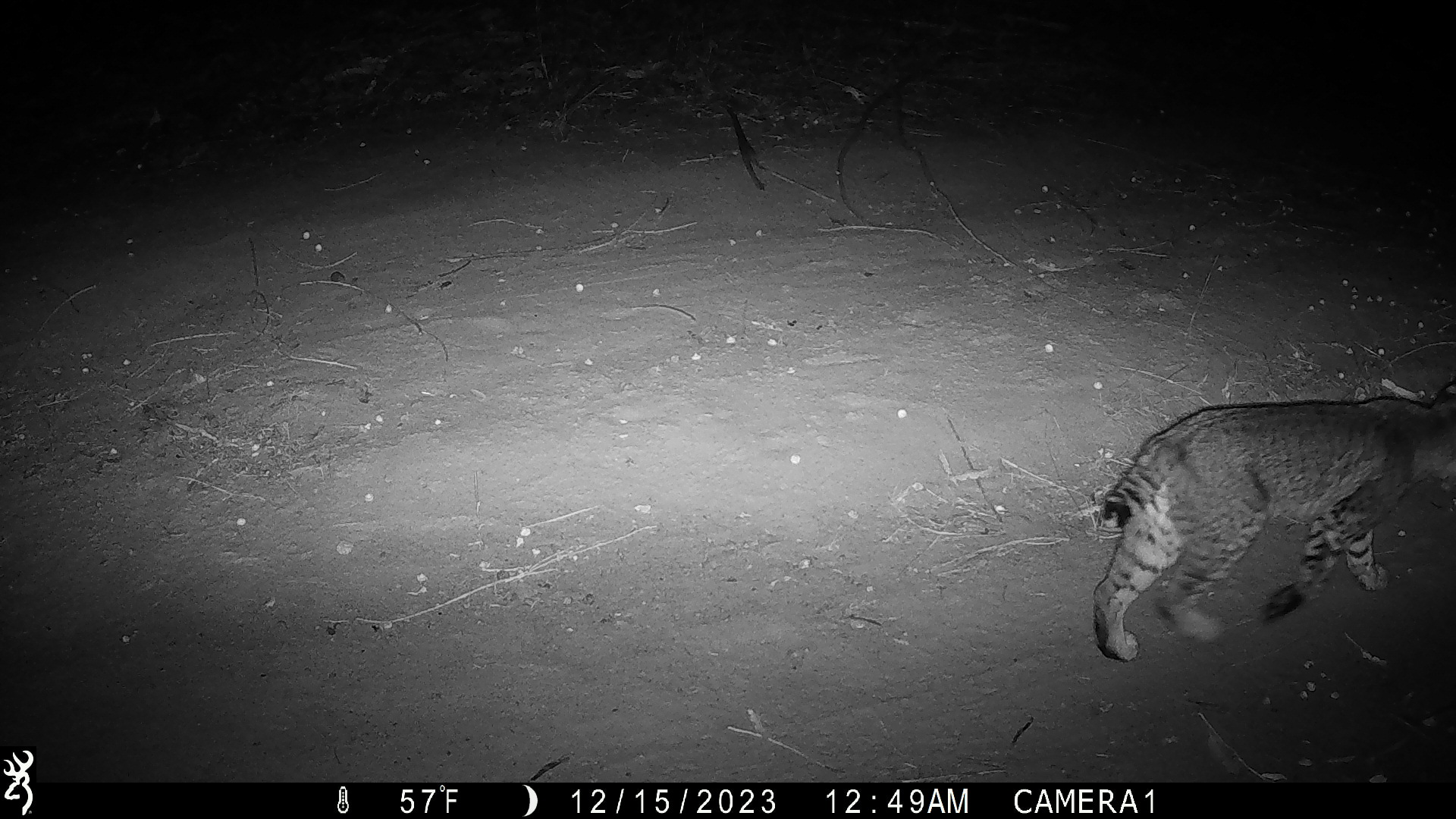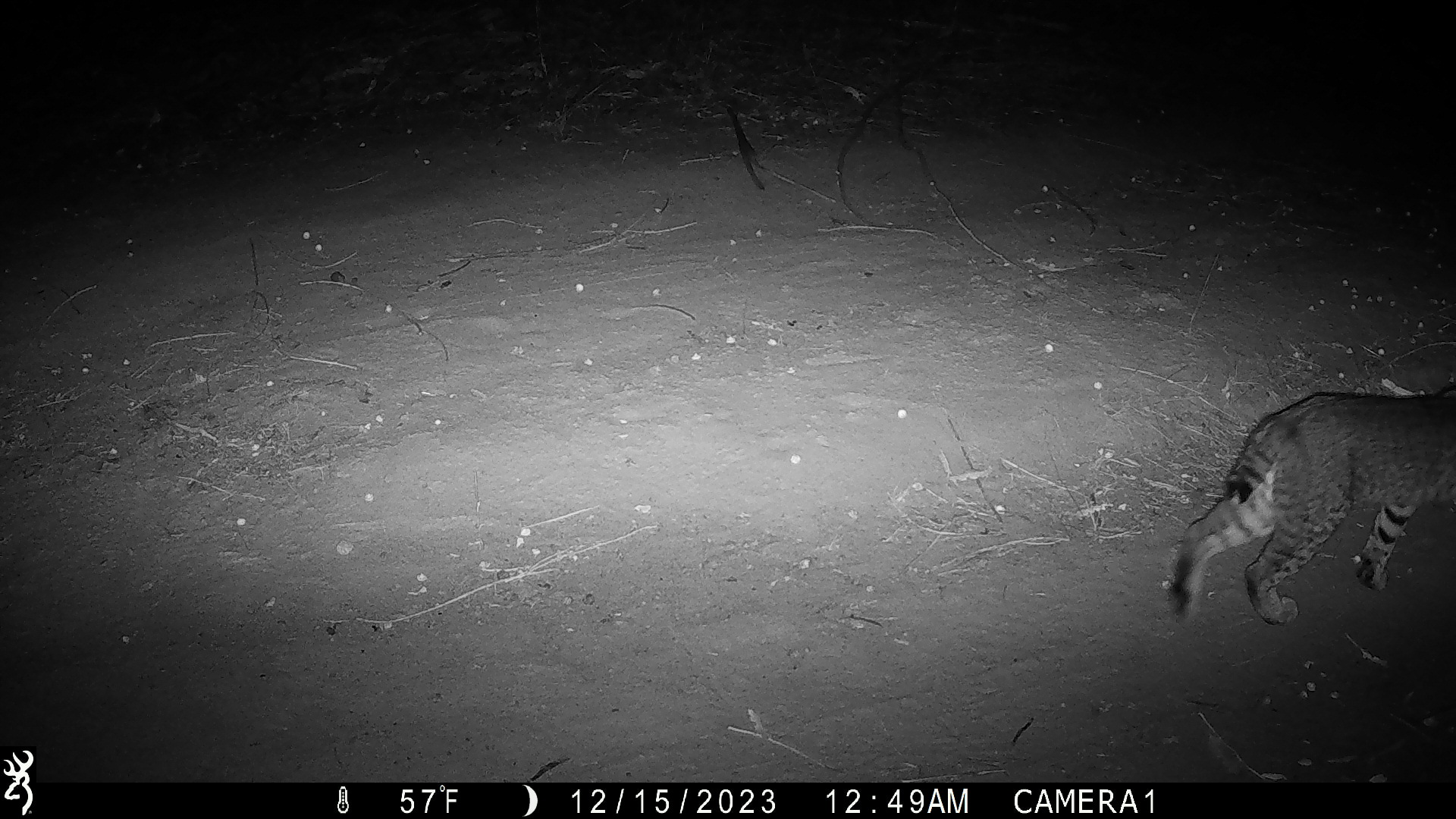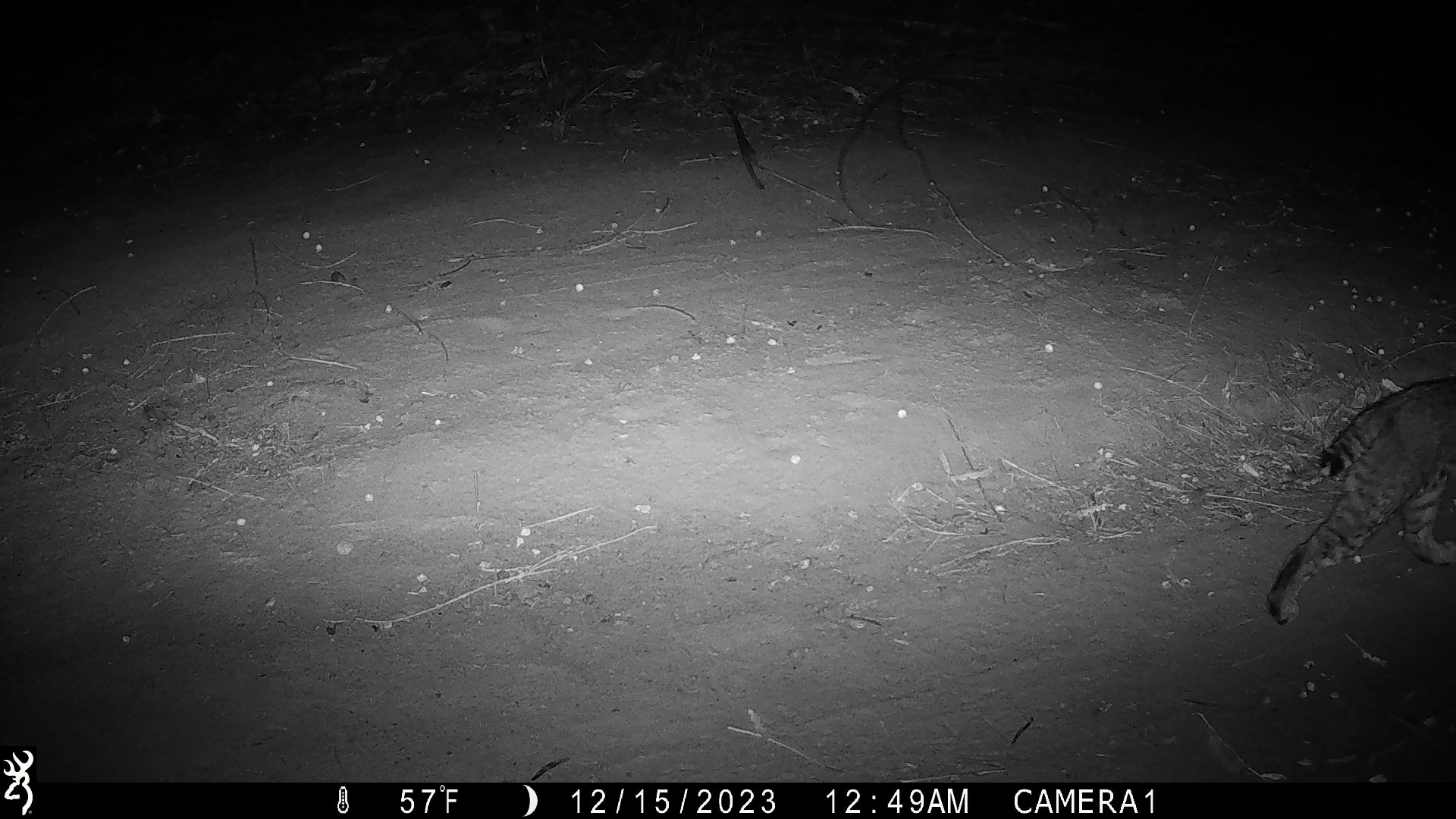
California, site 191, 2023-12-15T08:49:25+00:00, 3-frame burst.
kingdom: Animalia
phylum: Chordata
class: Mammalia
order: Carnivora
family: Felidae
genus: Lynx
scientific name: Lynx rufus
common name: bobcat